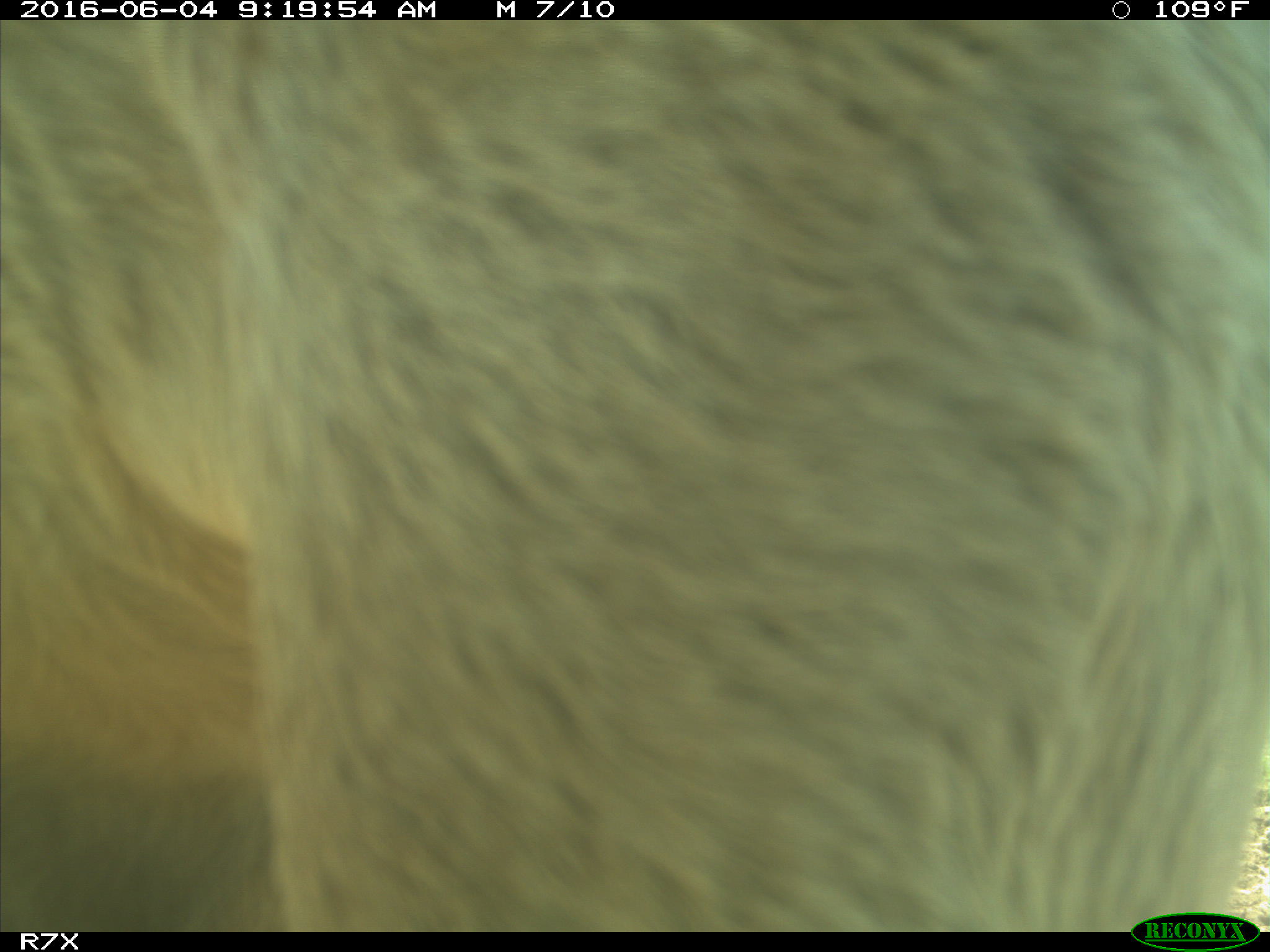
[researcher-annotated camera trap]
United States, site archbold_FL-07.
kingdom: Animalia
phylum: Chordata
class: Mammalia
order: Artiodactyla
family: Bovidae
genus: Bos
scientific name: Bos taurus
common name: domestic cow